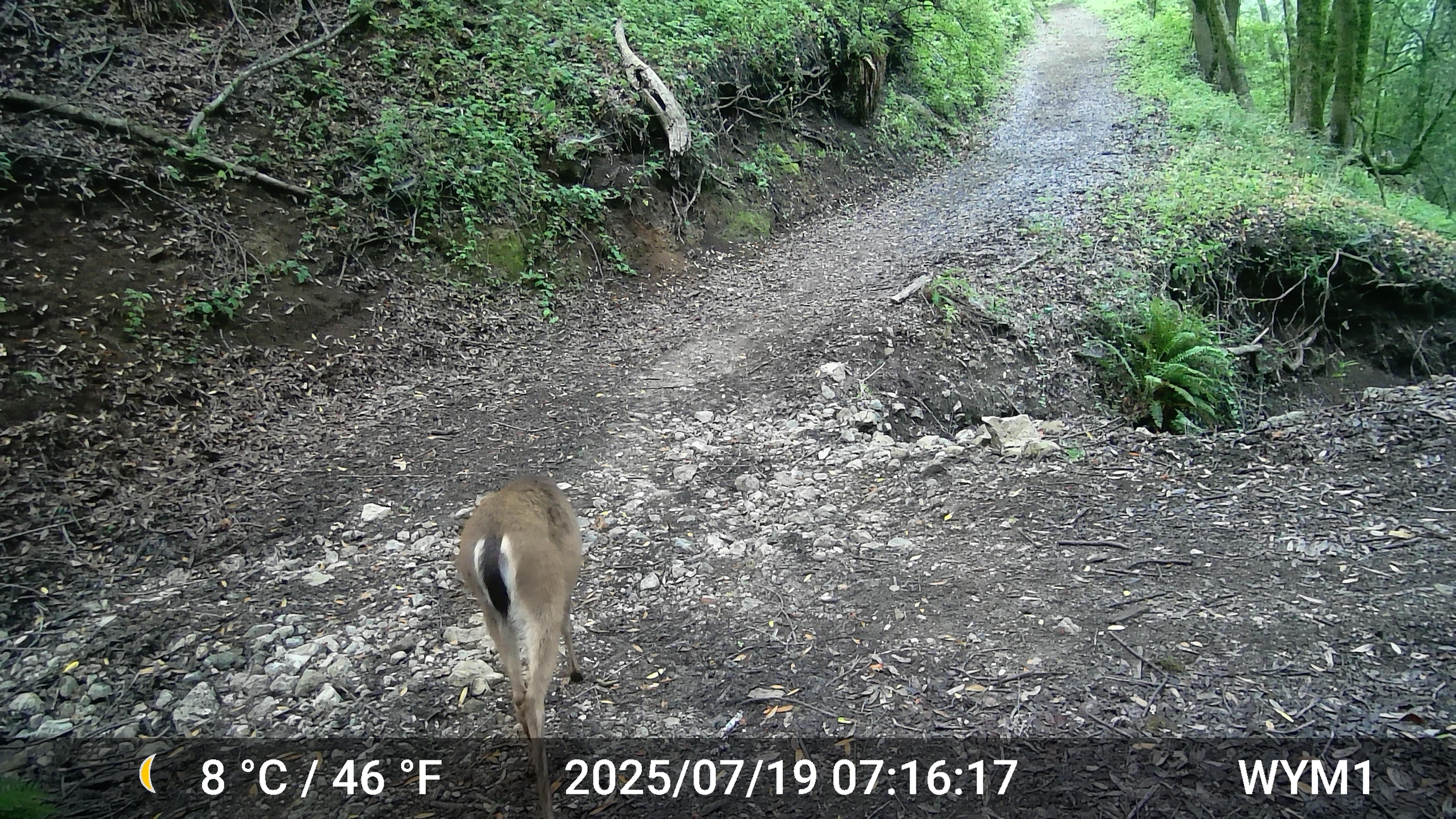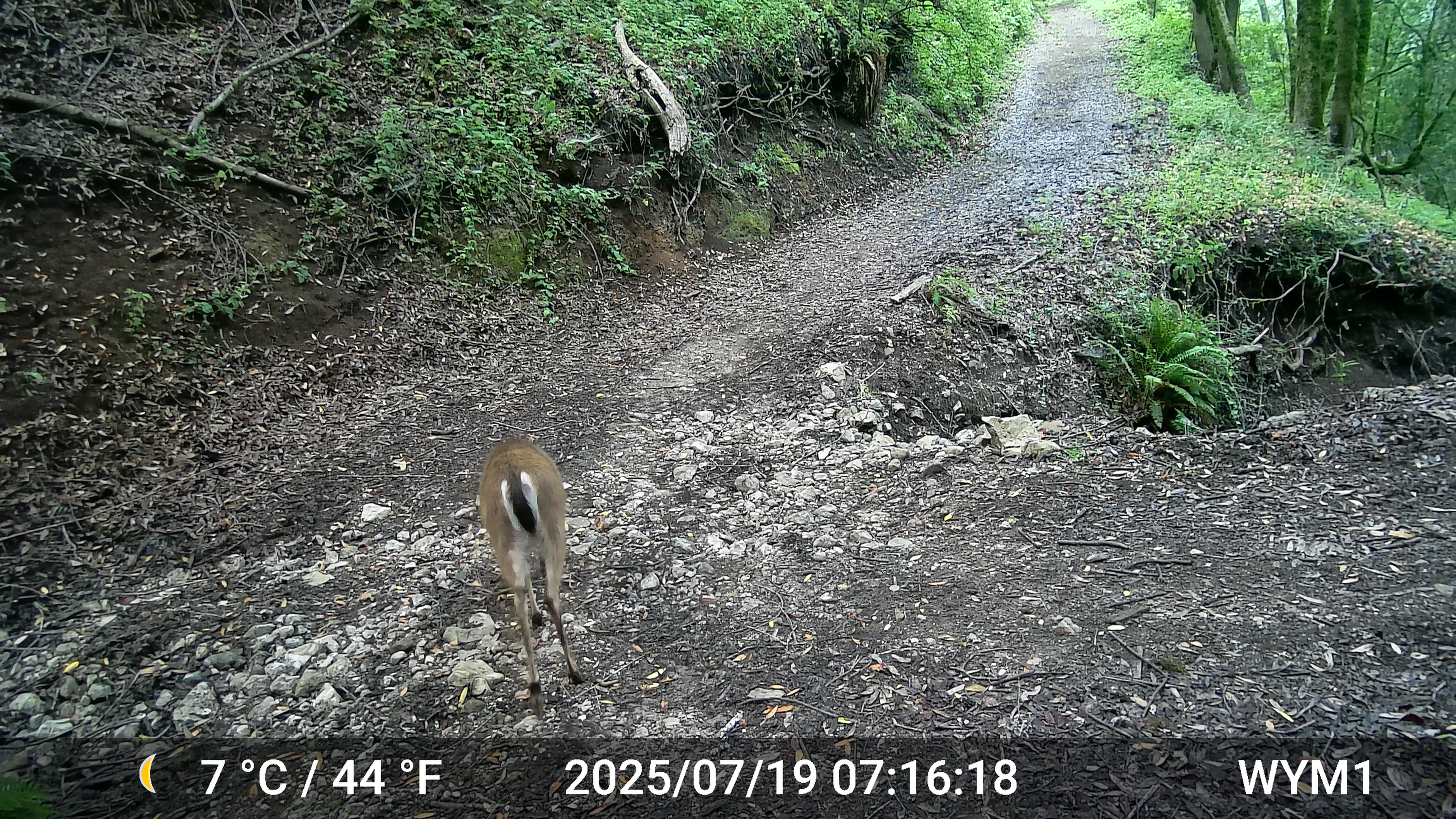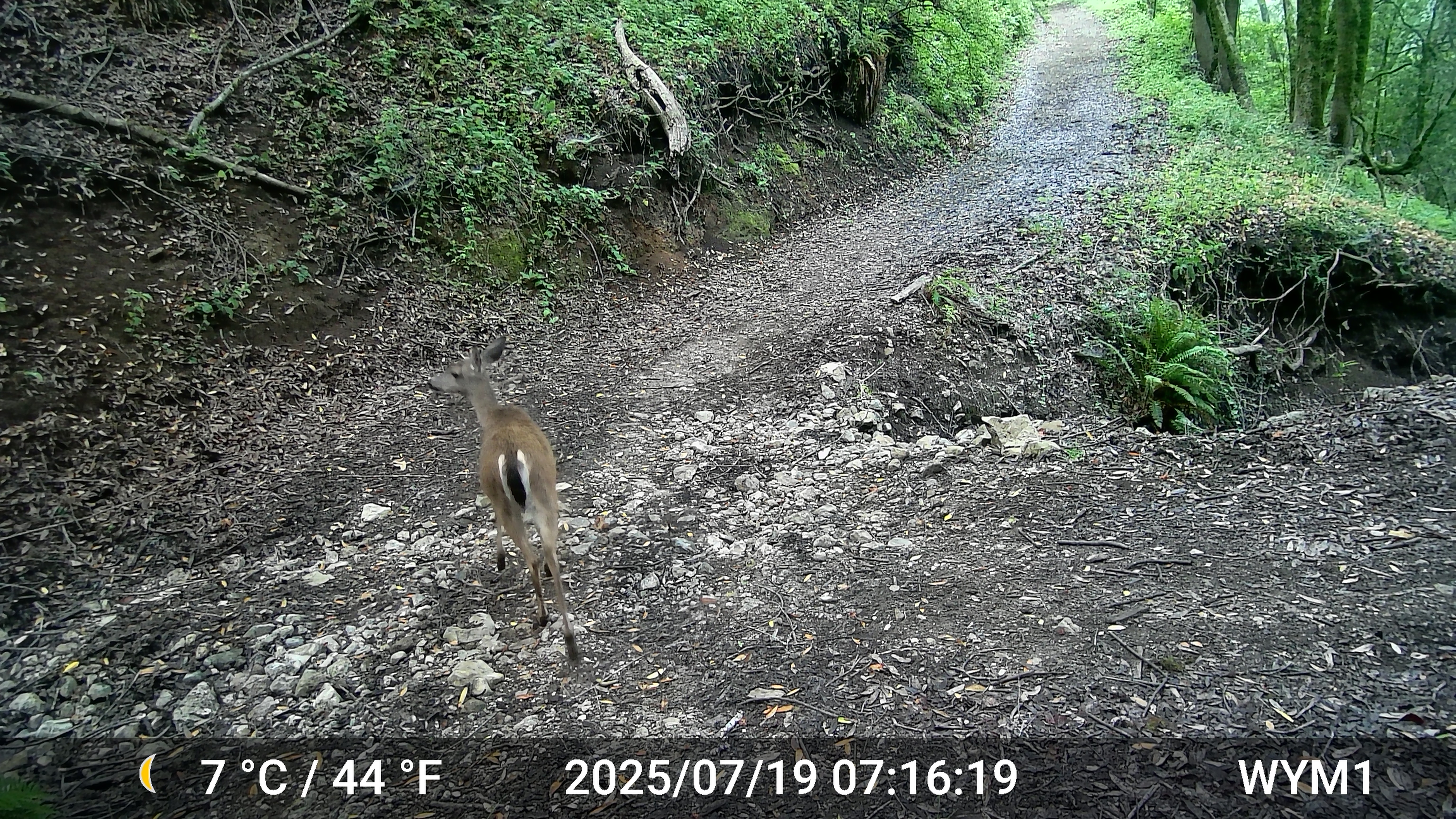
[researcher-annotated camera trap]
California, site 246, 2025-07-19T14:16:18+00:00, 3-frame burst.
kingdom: Animalia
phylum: Chordata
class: Mammalia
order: Artiodactyla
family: Cervidae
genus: Odocoileus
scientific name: Odocoileus hemionus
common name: mule deer